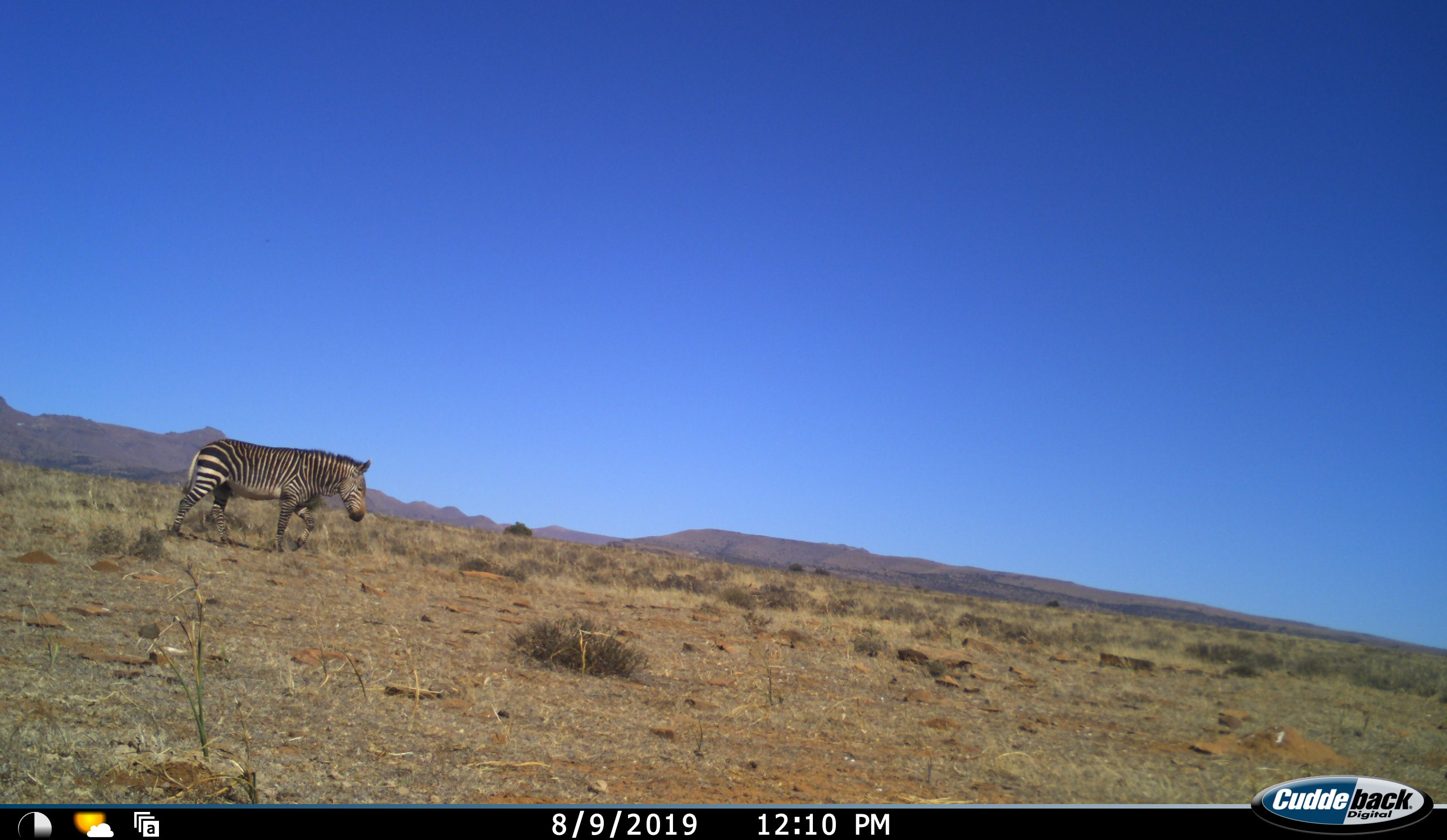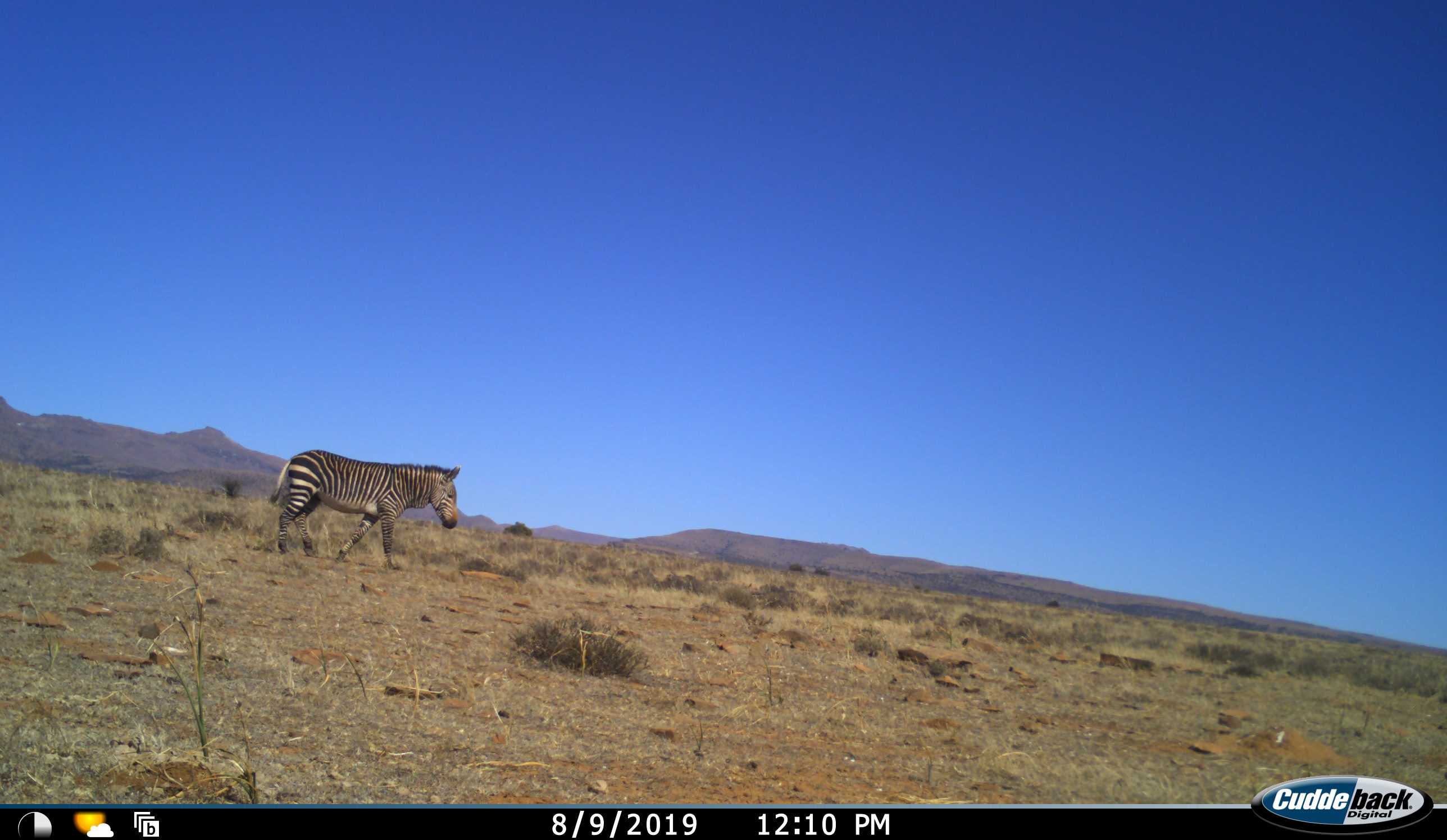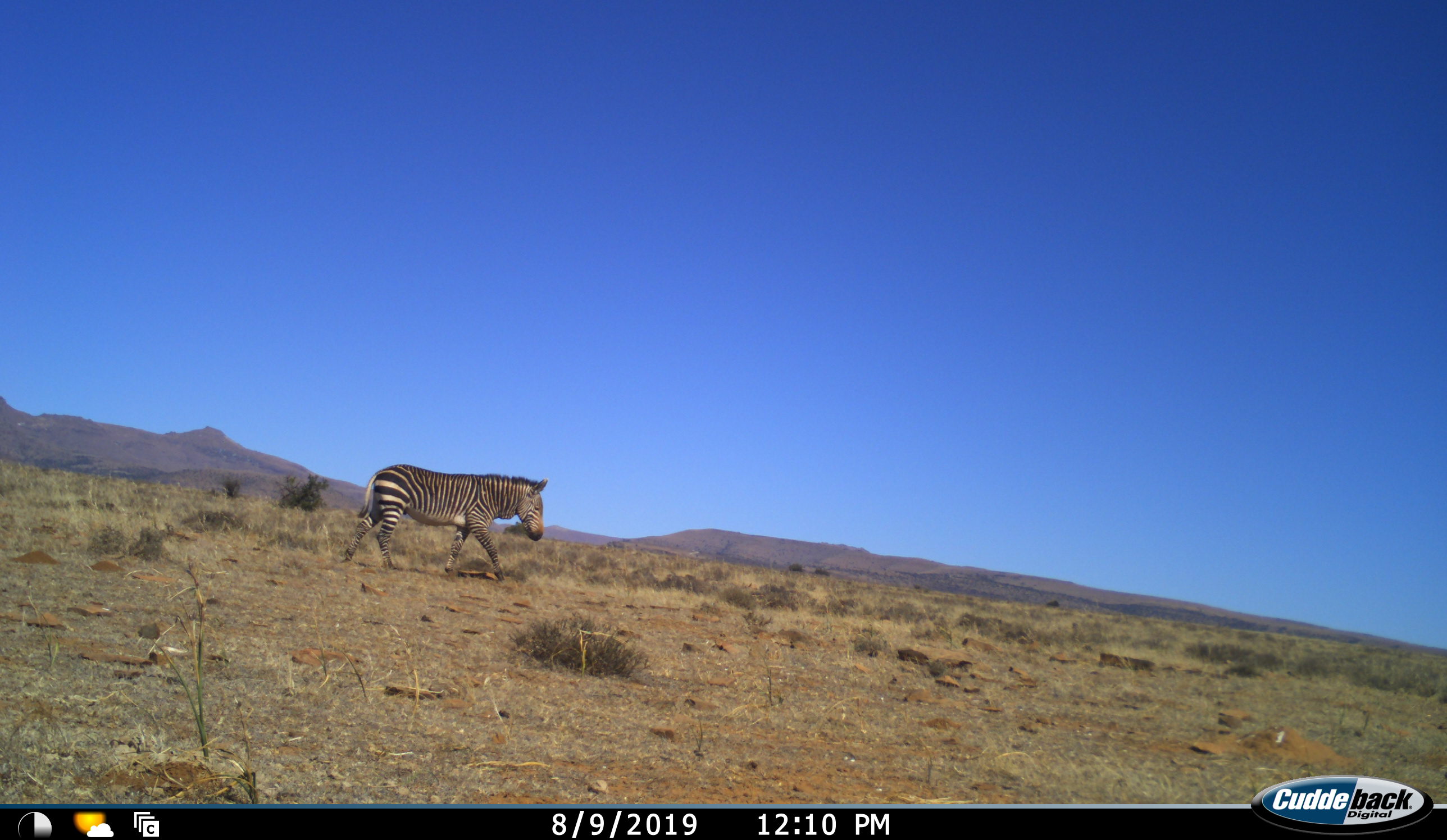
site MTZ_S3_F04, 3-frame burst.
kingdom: Animalia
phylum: Chordata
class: Mammalia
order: Perissodactyla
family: Equidae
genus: Equus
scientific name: Equus zebra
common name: mountain zebra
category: zebramountain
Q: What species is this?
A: Zebramountain (mountain zebra) (Equus zebra).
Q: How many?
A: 1.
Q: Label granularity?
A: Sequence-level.